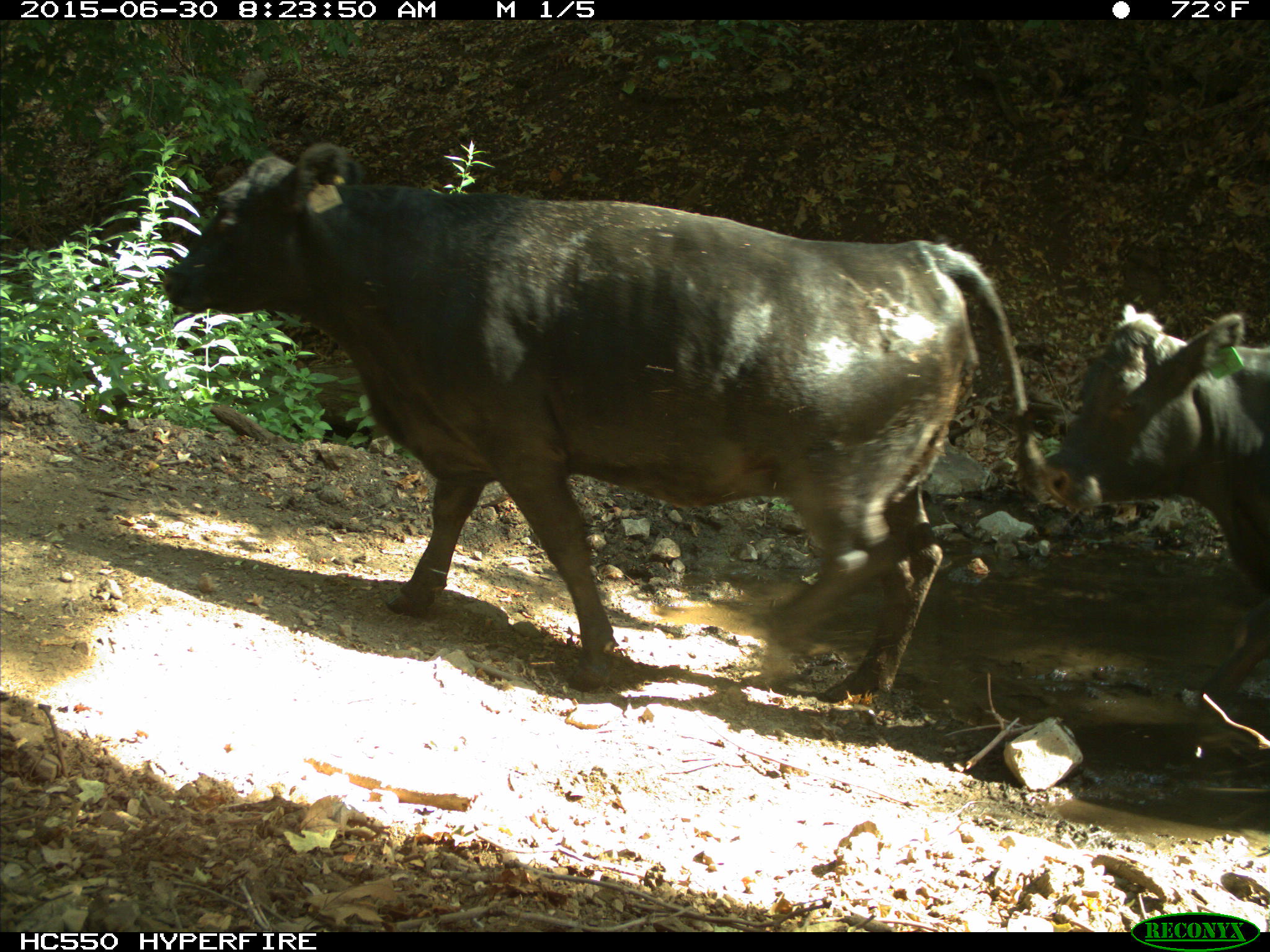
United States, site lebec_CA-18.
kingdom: Animalia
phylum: Chordata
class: Mammalia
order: Artiodactyla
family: Bovidae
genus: Bos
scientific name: Bos taurus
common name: domestic cow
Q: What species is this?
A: Bos taurus (domestic cow).